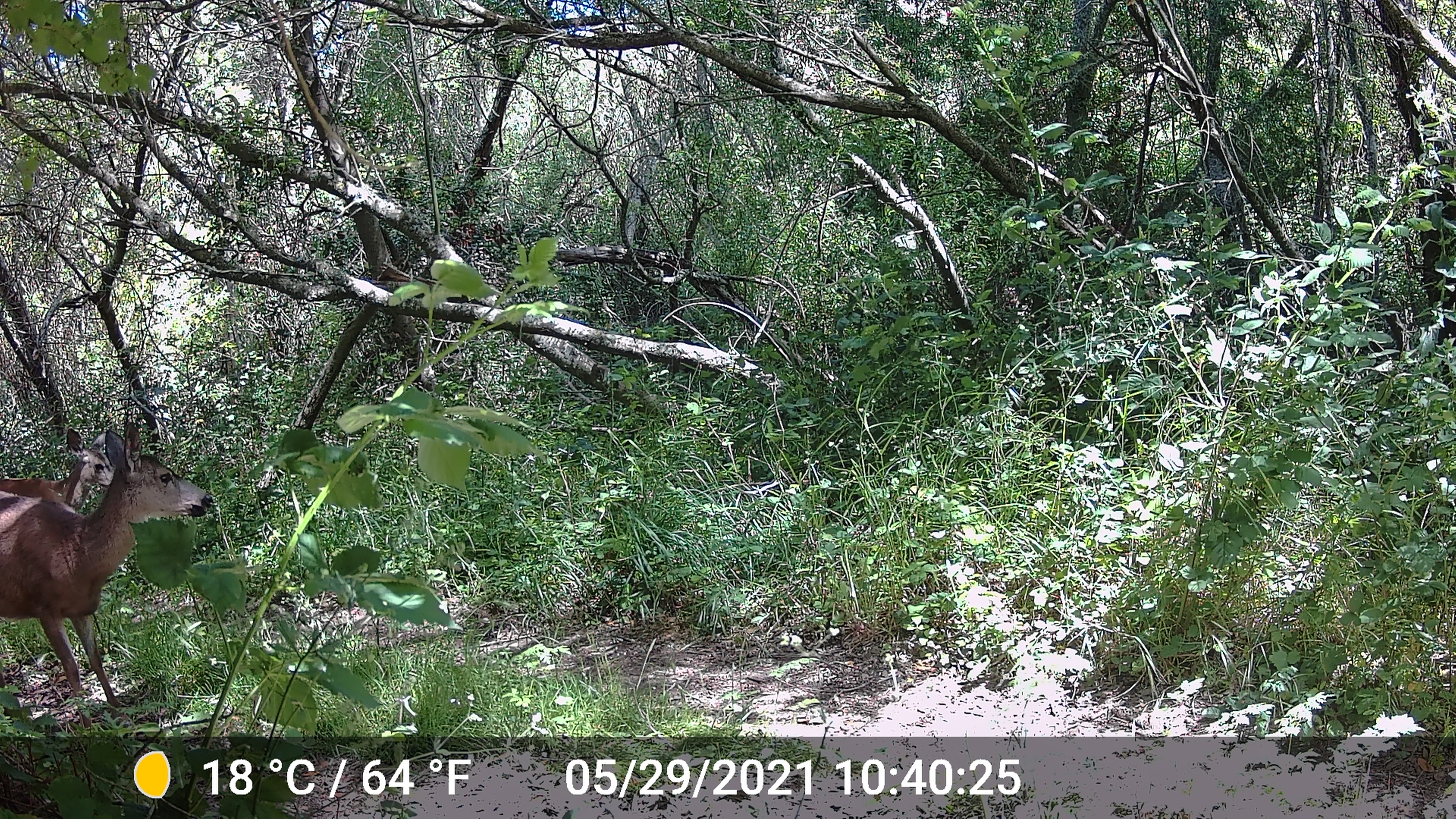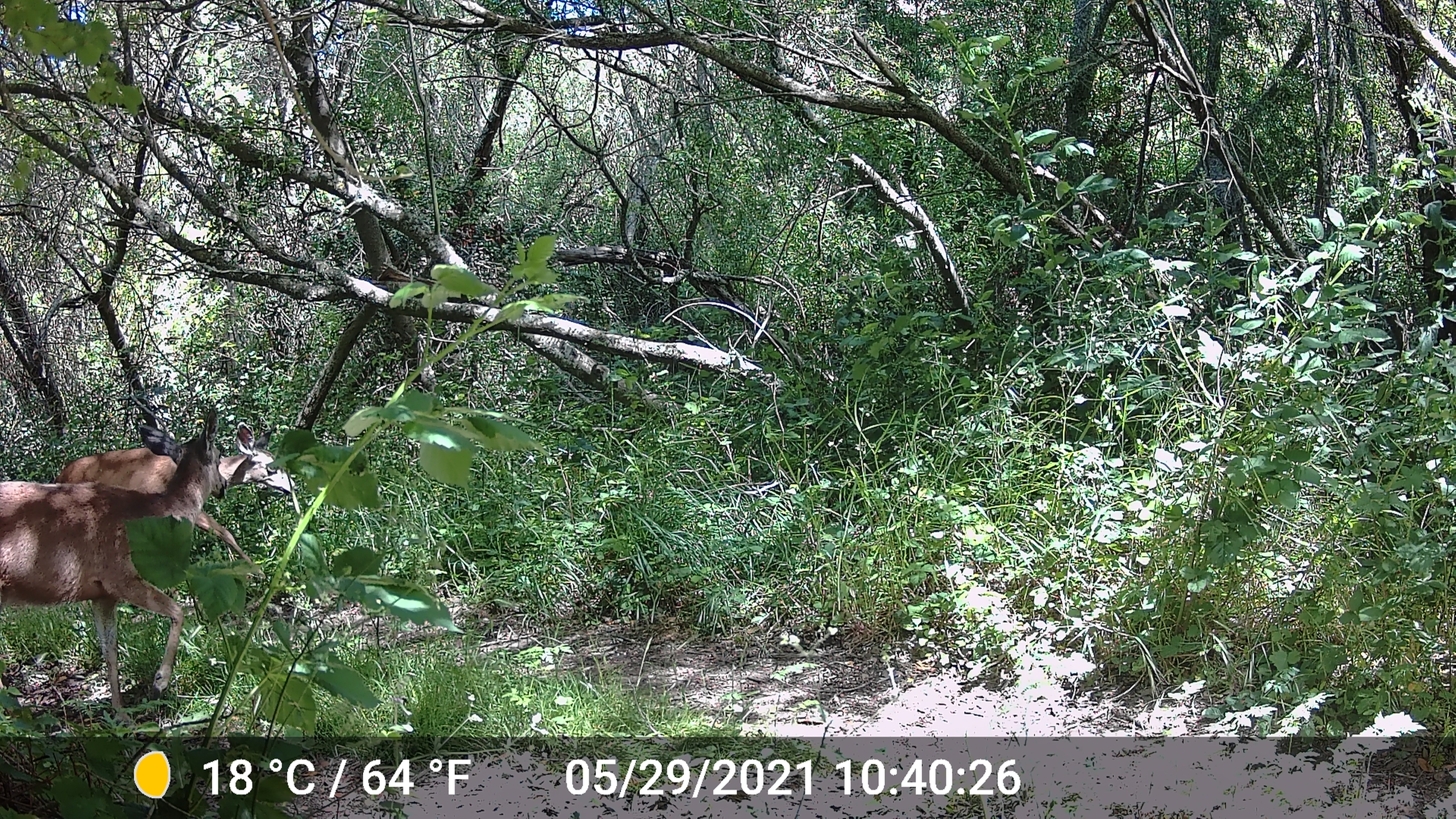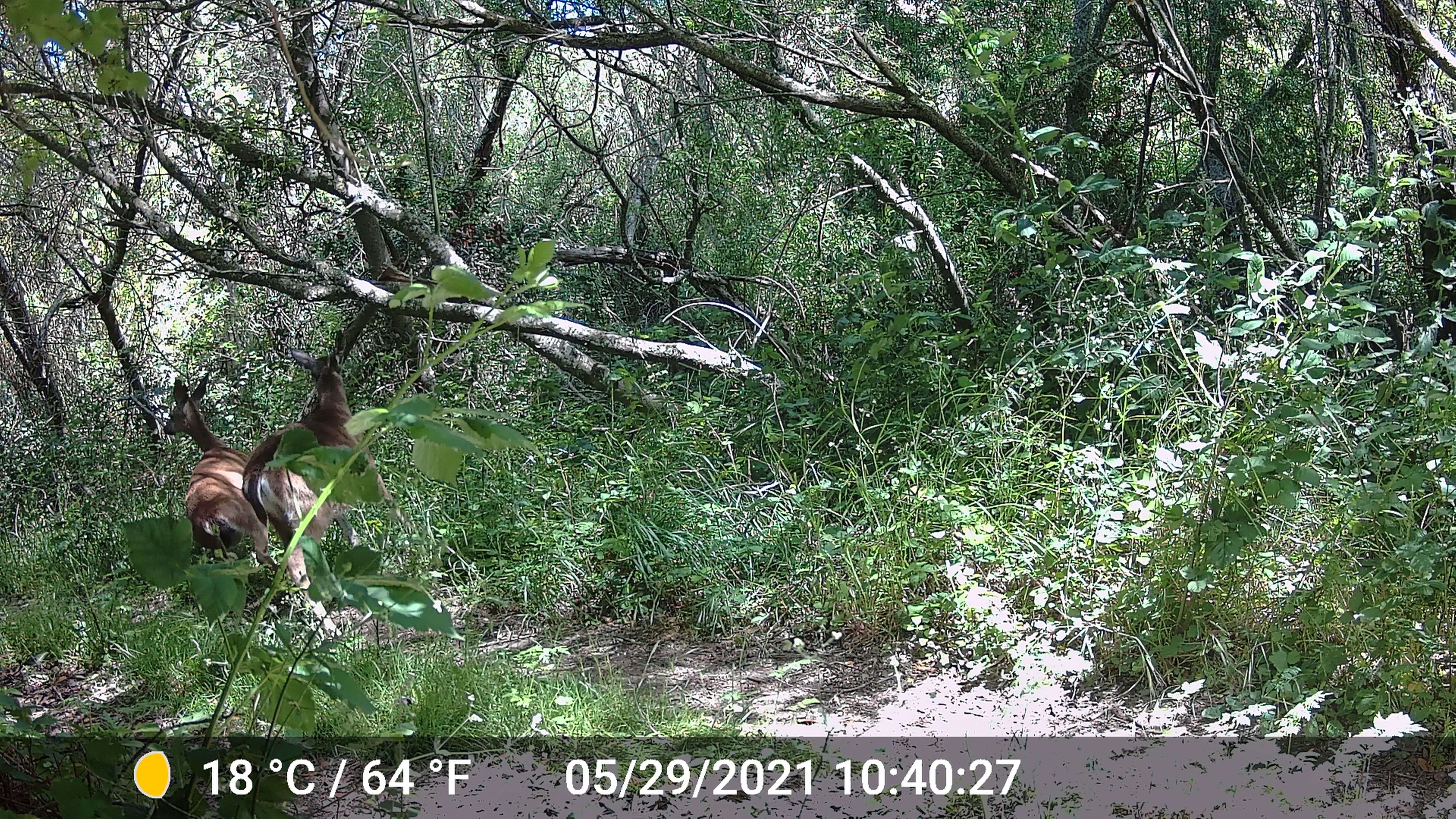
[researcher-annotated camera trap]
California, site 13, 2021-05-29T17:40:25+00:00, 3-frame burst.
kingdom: Animalia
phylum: Chordata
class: Mammalia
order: Artiodactyla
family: Cervidae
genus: Odocoileus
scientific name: Odocoileus hemionus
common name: mule deer